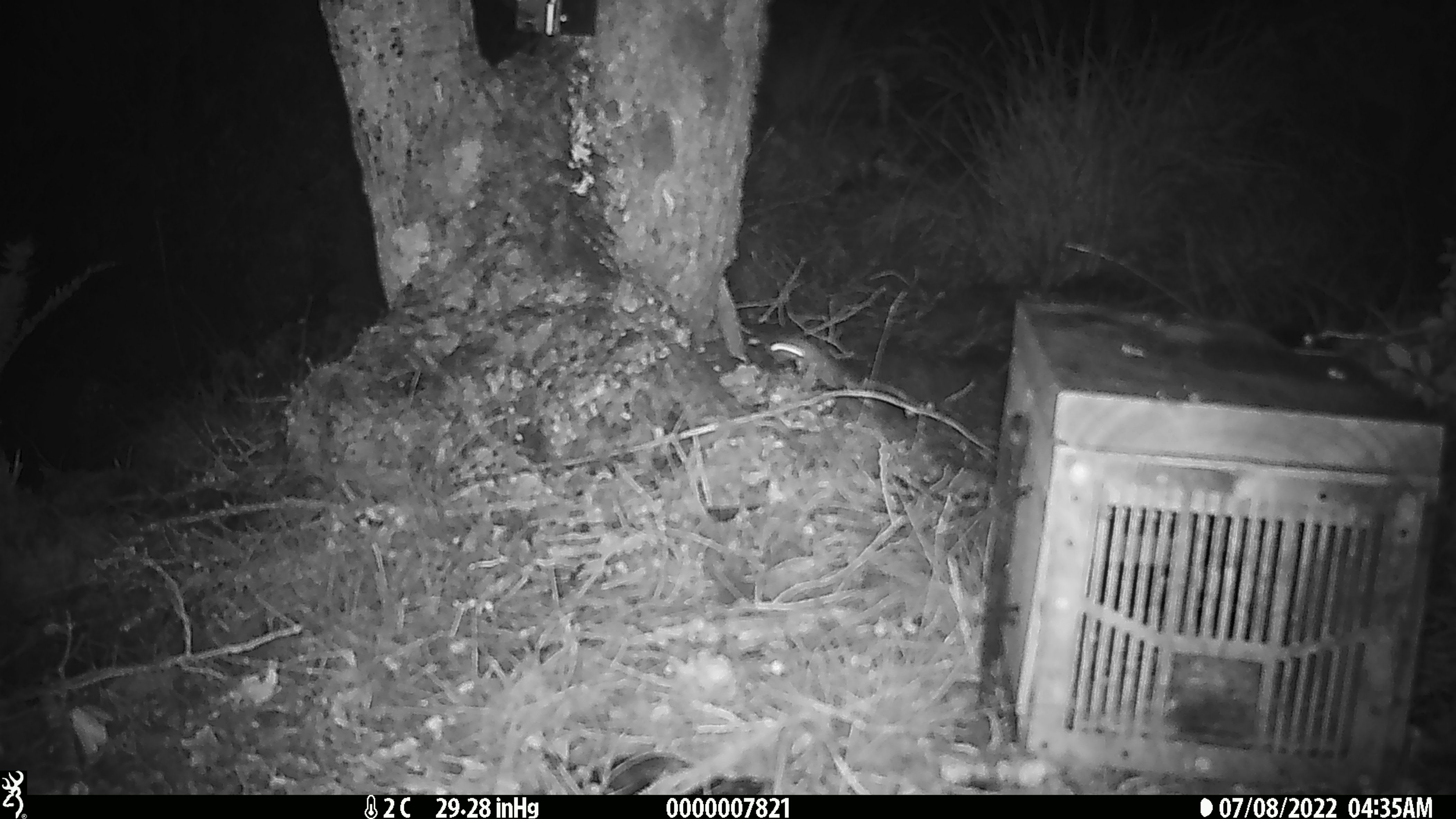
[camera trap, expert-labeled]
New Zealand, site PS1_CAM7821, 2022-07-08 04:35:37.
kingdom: Animalia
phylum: Chordata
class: Mammalia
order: Rodentia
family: Muridae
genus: Mus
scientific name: Mus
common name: mouse